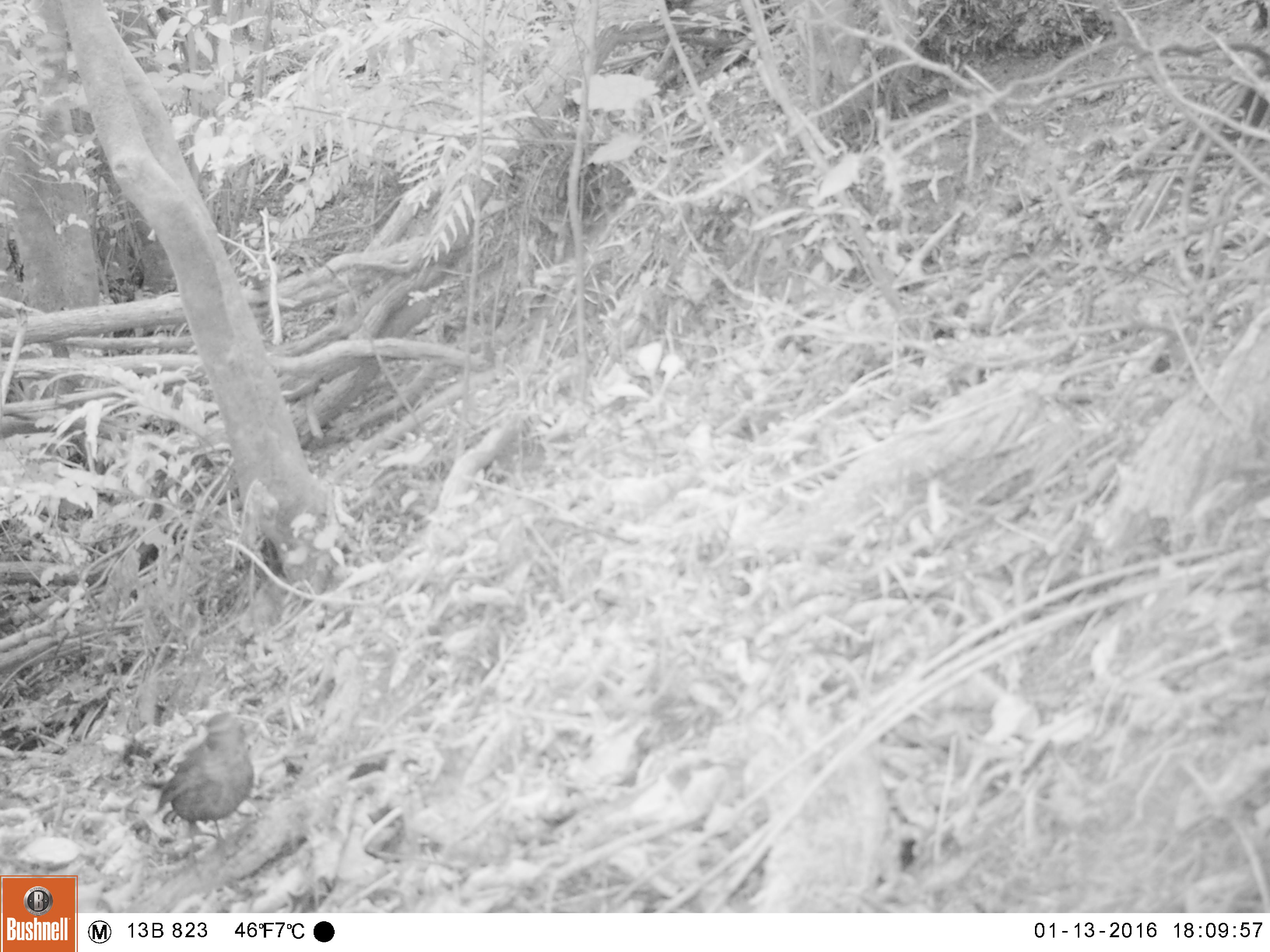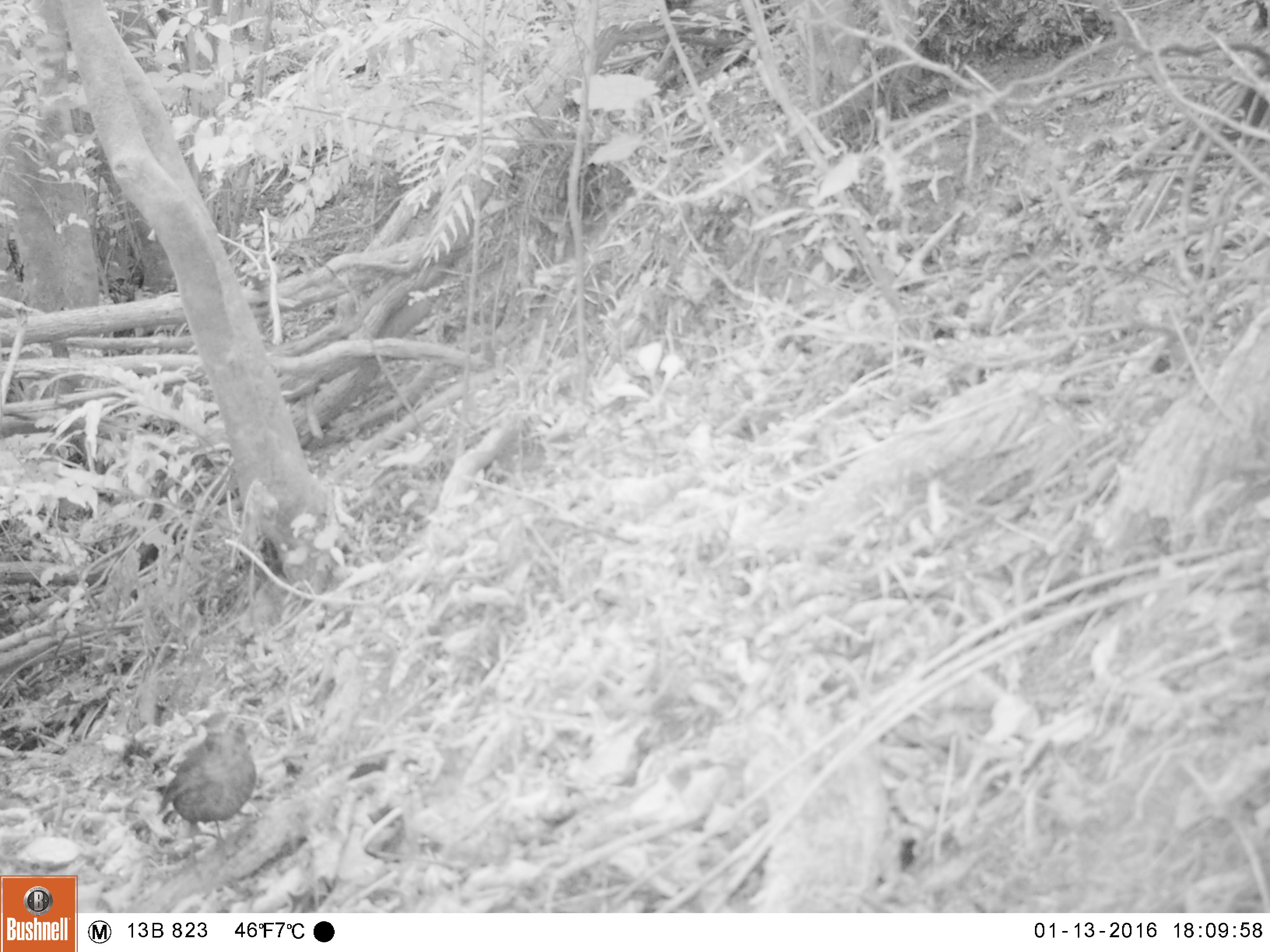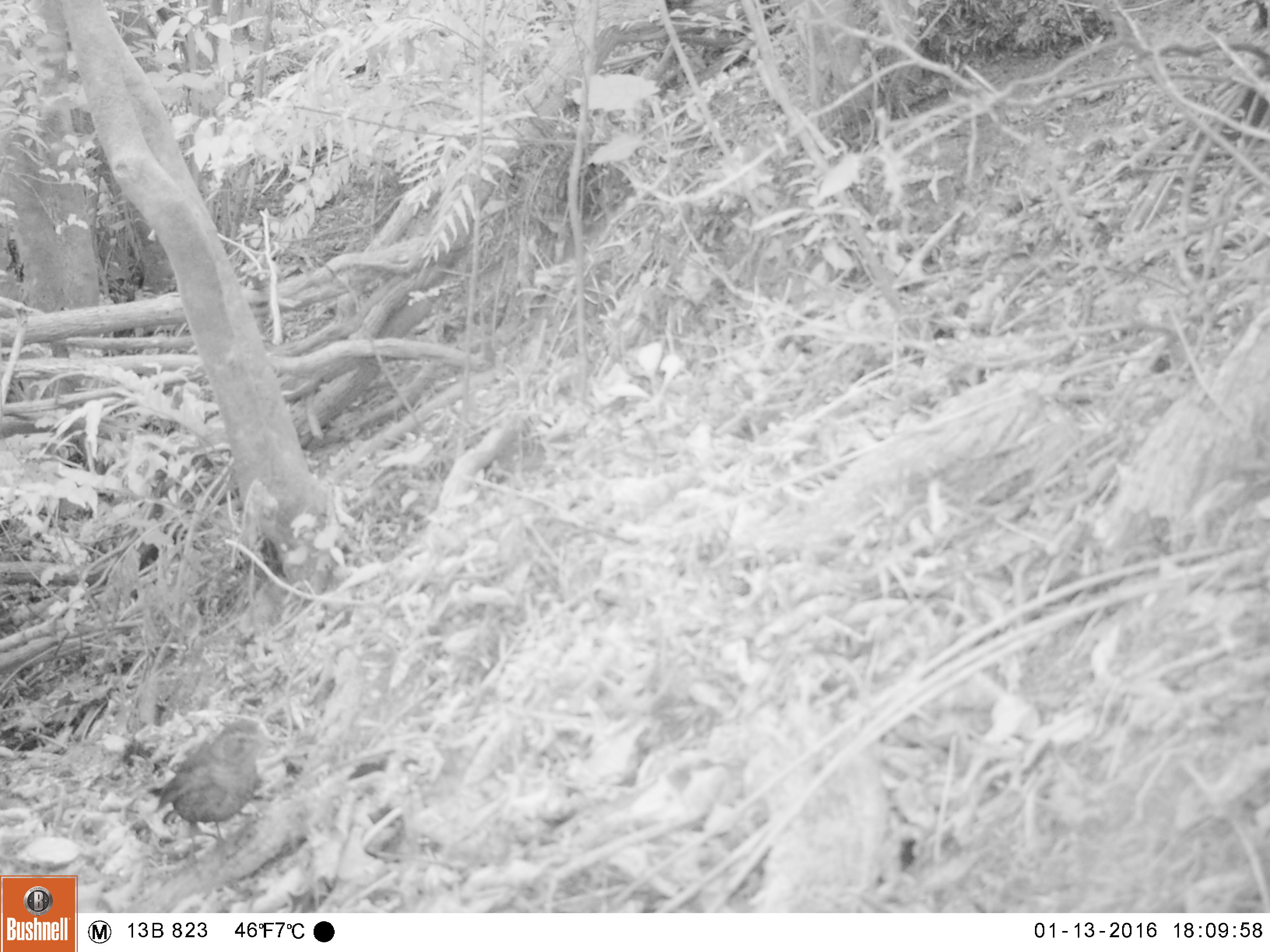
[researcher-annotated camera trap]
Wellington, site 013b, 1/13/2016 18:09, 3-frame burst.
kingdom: Animalia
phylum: Chordata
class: Aves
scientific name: Aves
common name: bird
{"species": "bird (Aves)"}